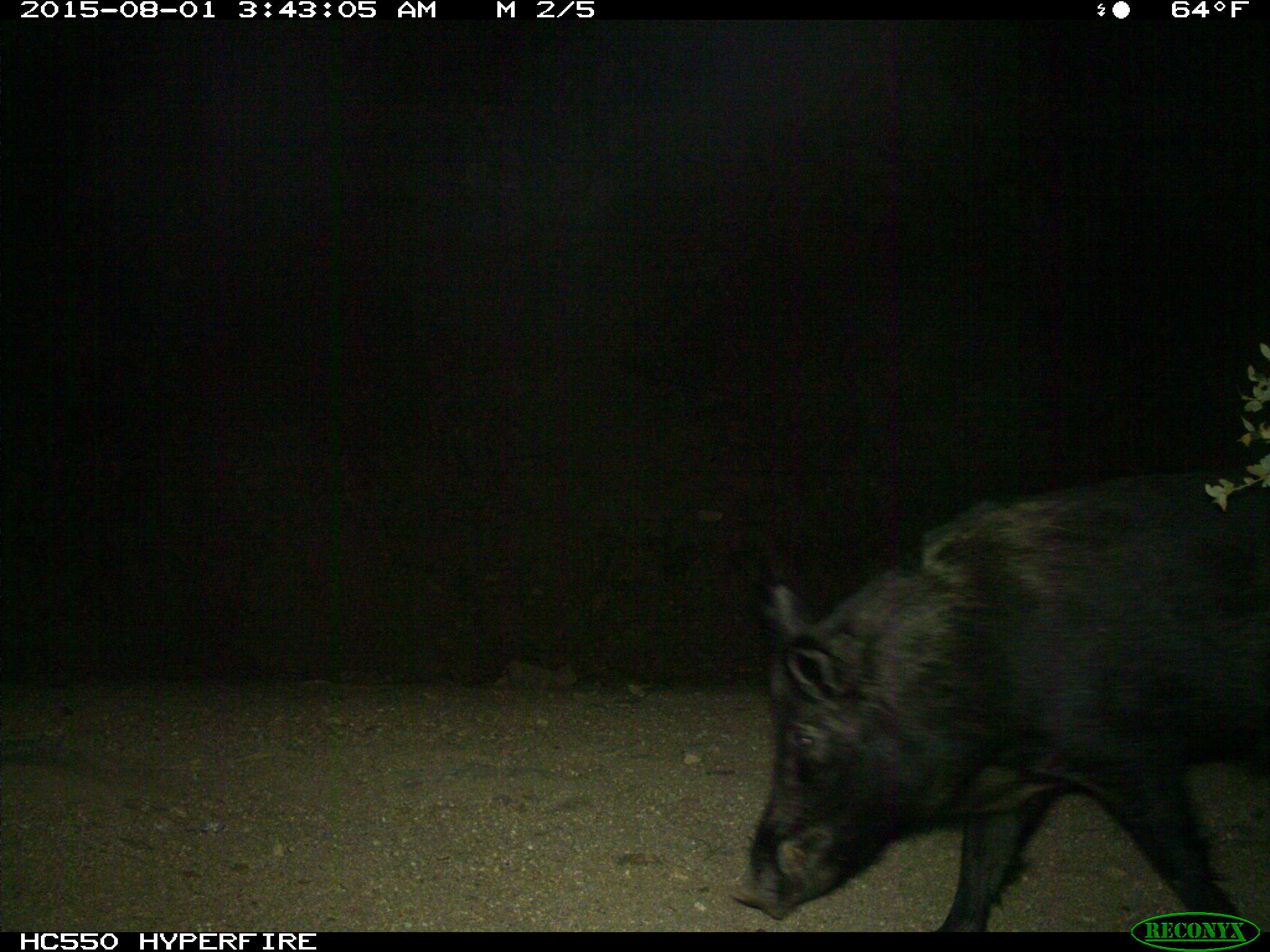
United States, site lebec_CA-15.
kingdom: Animalia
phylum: Chordata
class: Mammalia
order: Artiodactyla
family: Suidae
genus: Sus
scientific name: Sus scrofa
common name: wild boar